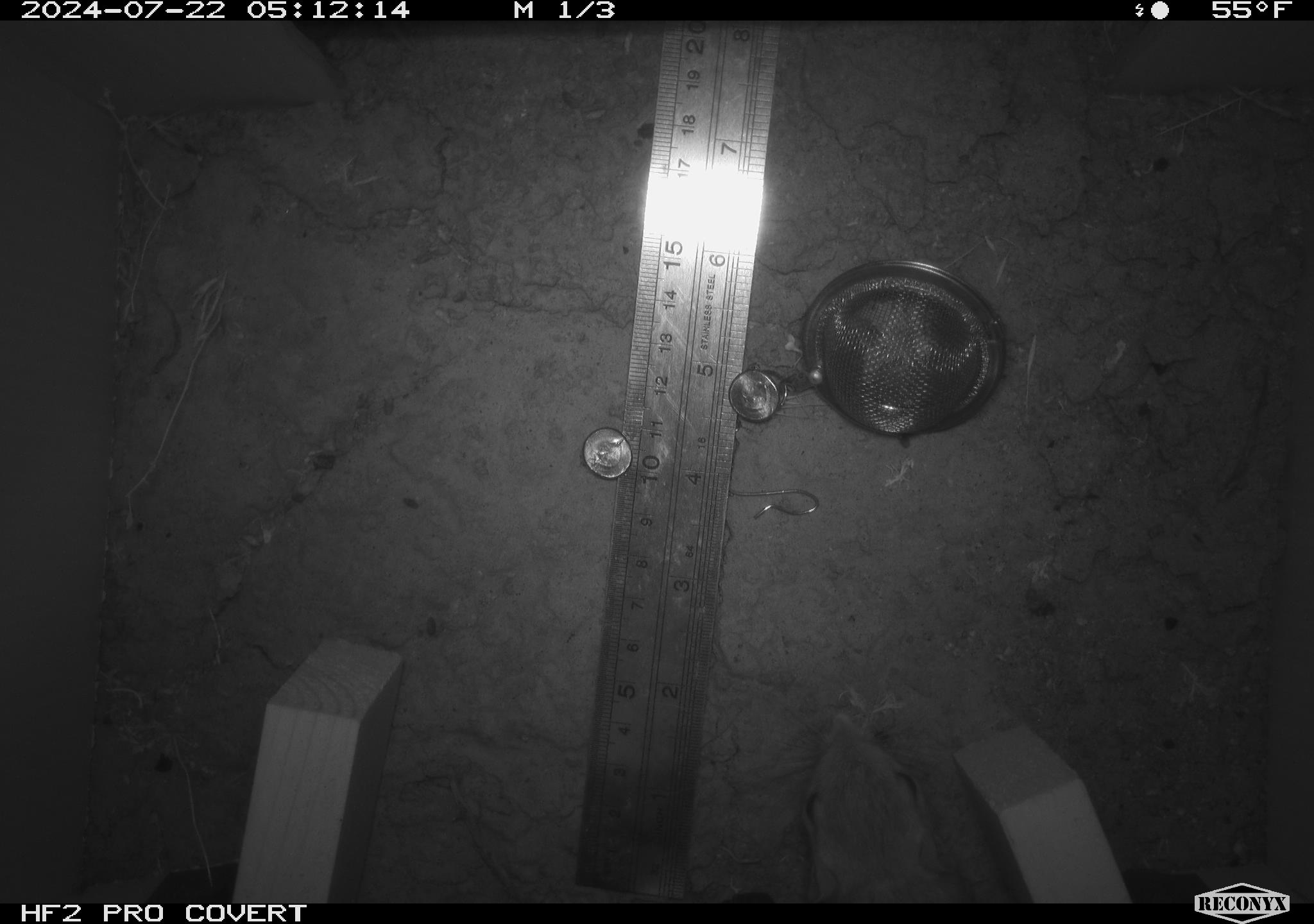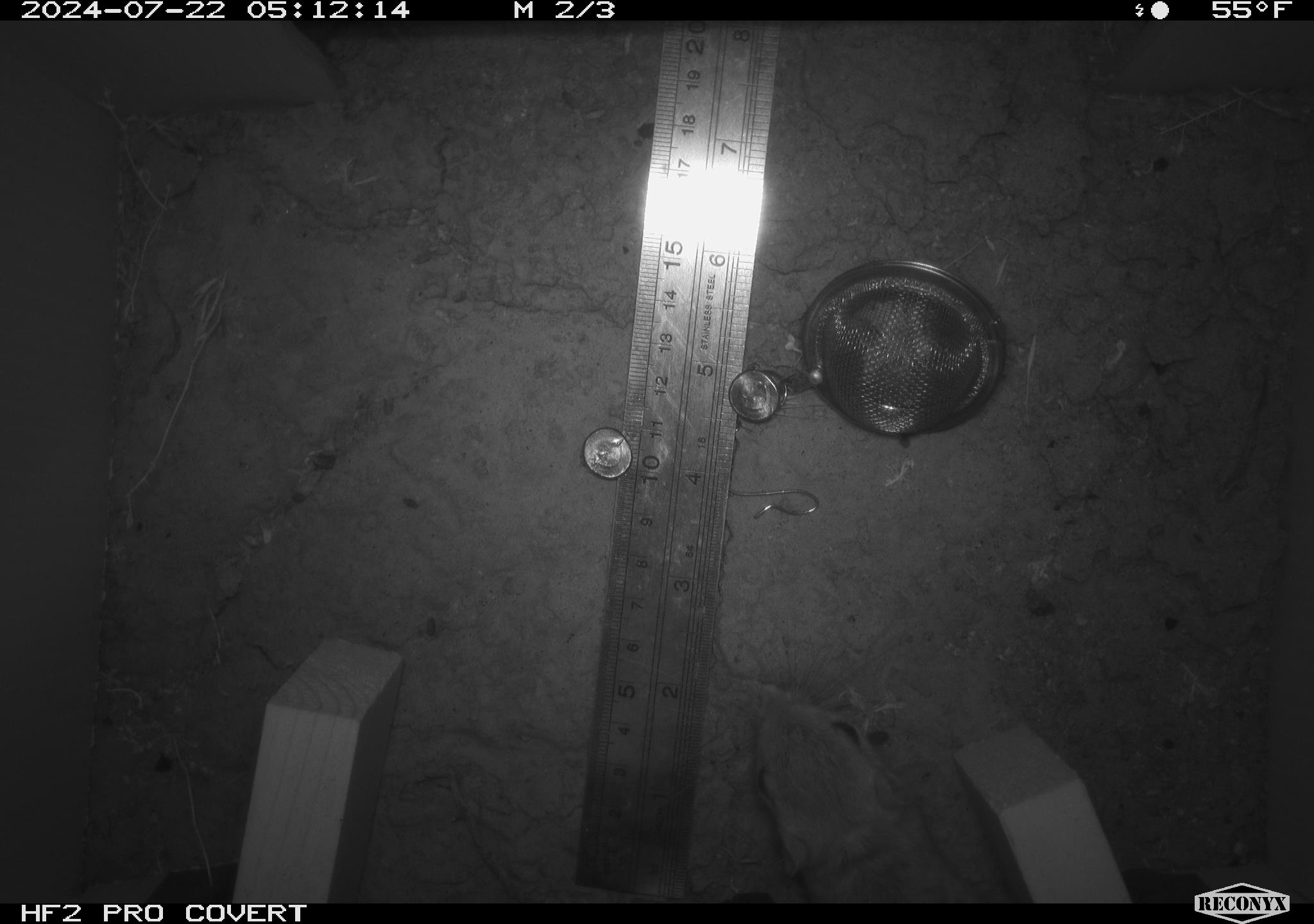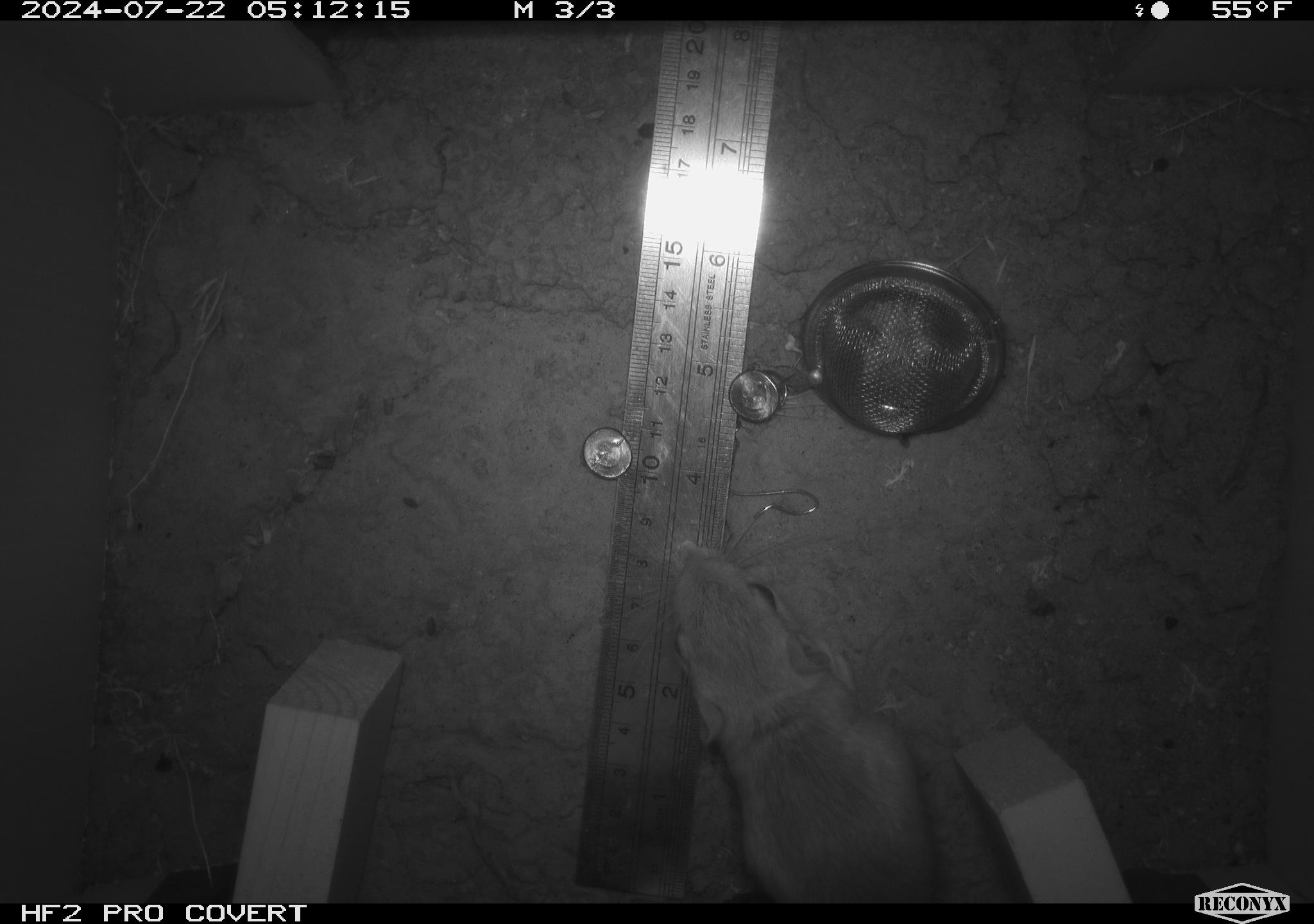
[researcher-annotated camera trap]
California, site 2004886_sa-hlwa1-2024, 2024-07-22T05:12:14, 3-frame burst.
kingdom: Animalia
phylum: Chordata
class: Mammalia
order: Rodentia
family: Heteromyidae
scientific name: Heteromyidae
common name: kangaroo rats and pocket mice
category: heteromyidae family